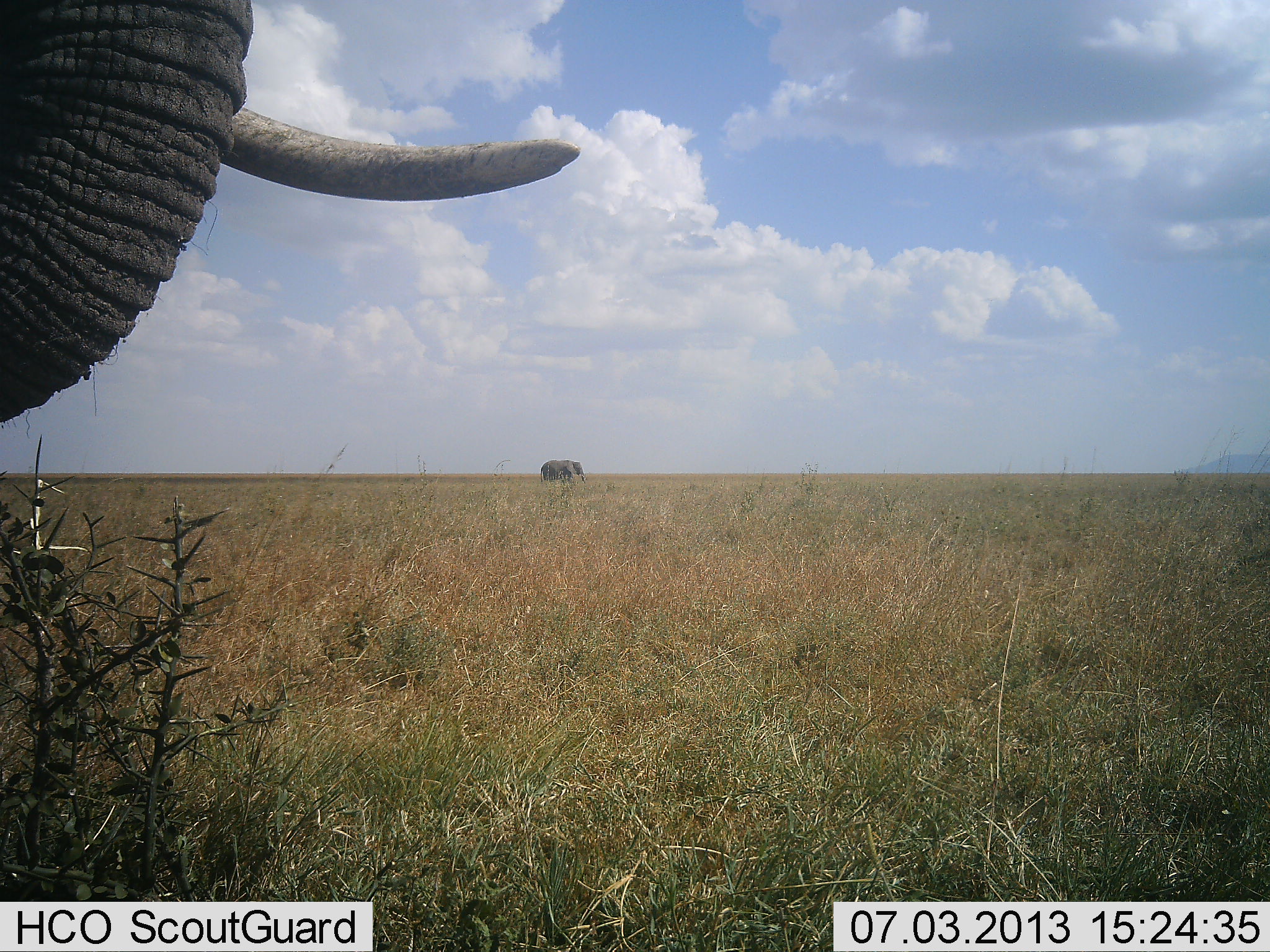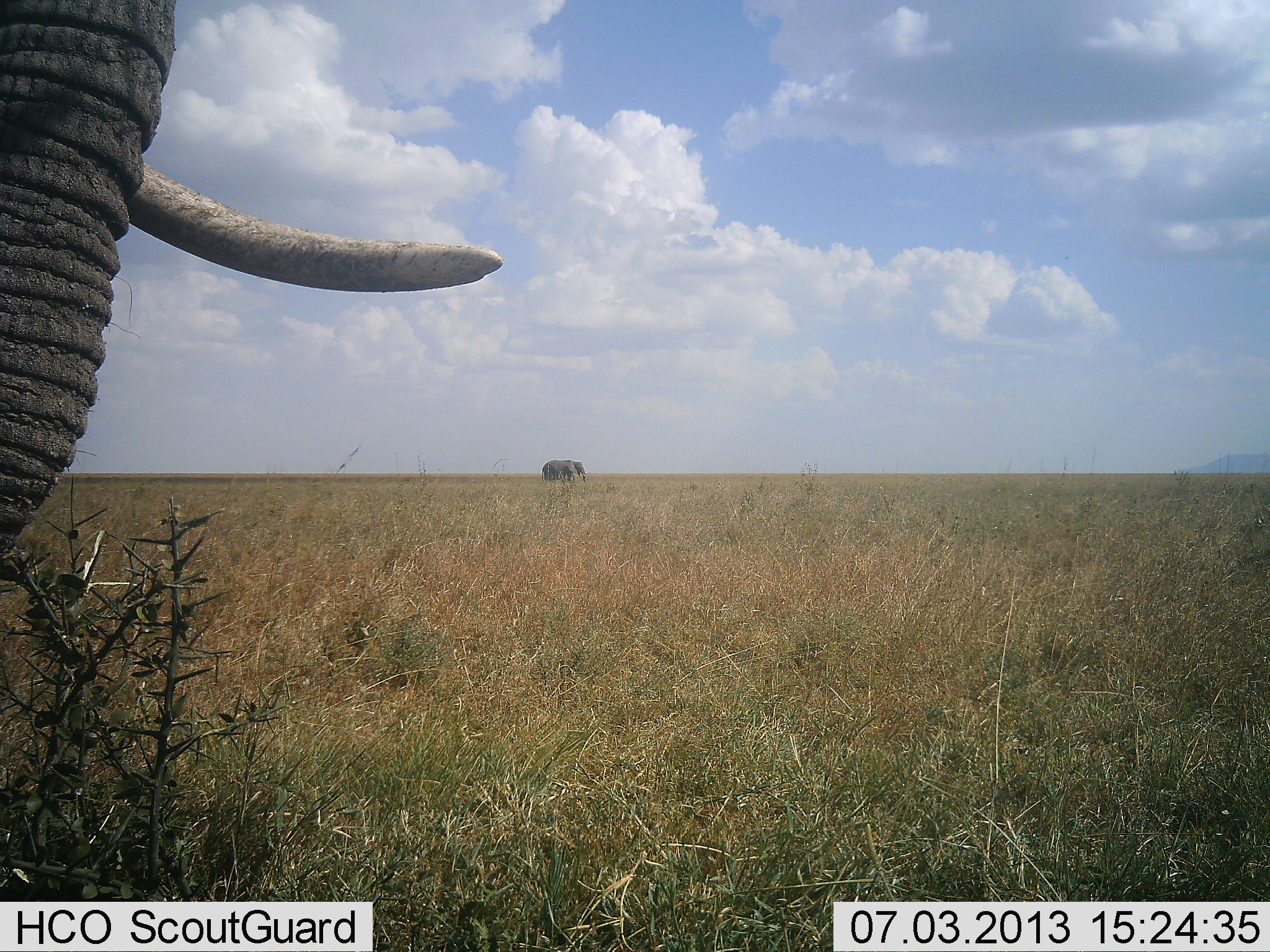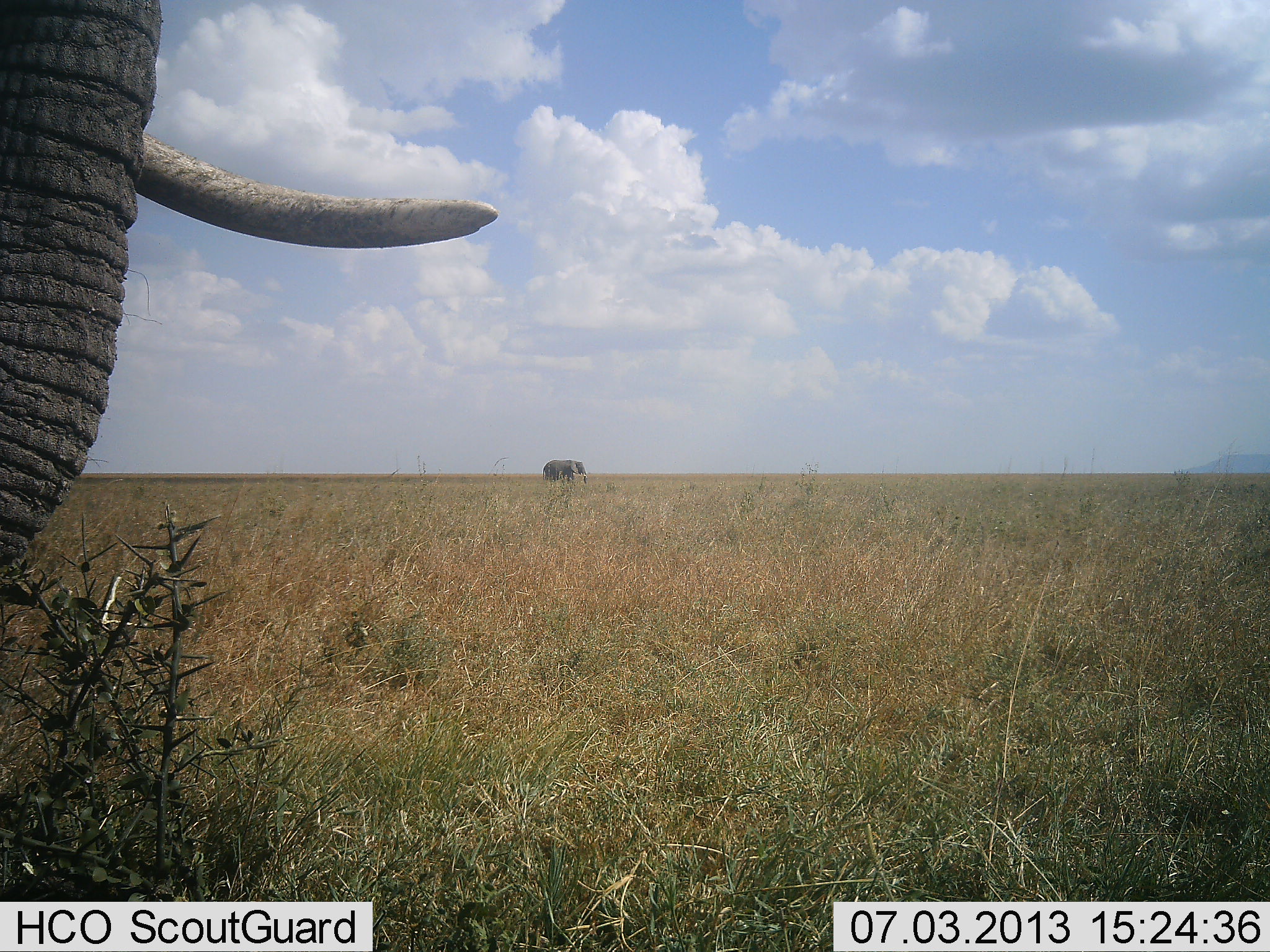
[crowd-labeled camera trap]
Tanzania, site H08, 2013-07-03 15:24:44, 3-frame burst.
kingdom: Animalia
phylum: Chordata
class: Mammalia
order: Proboscidea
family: Elephantidae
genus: Loxodonta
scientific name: Loxodonta africana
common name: african bush elephant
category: elephant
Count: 2.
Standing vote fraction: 60%.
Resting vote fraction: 0%.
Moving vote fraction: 50%.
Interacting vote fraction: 0%.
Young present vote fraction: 0%.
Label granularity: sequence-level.